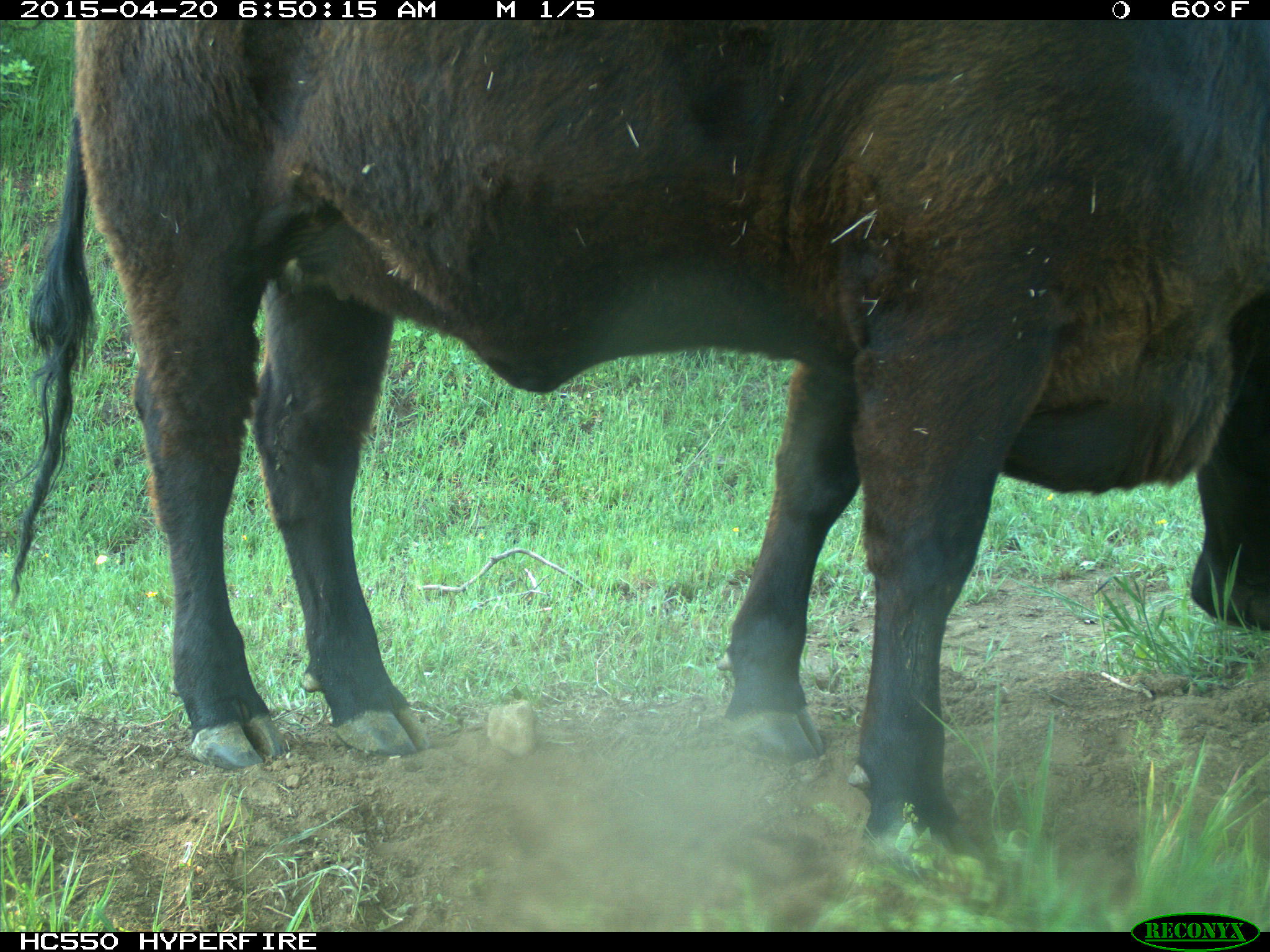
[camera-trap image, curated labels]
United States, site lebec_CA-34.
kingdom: Animalia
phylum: Chordata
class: Mammalia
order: Artiodactyla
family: Bovidae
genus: Bos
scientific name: Bos taurus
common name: domestic cow